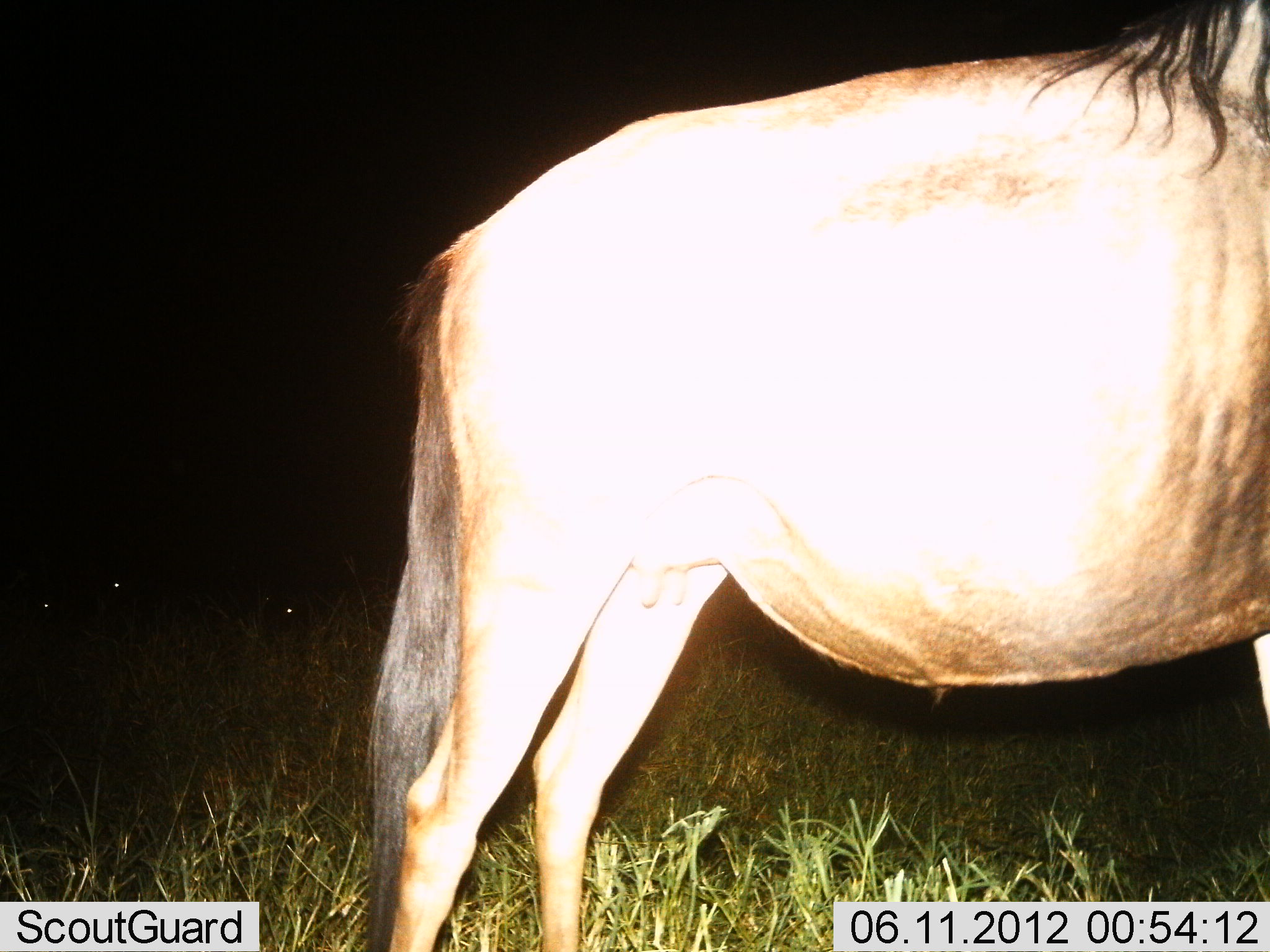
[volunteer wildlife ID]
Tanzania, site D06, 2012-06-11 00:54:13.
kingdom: Animalia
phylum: Chordata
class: Mammalia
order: Artiodactyla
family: Bovidae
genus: Connochaetes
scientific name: Connochaetes taurinus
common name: blue wildebeest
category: wildebeest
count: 1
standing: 100%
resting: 10%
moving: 0%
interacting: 0%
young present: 0%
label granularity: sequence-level